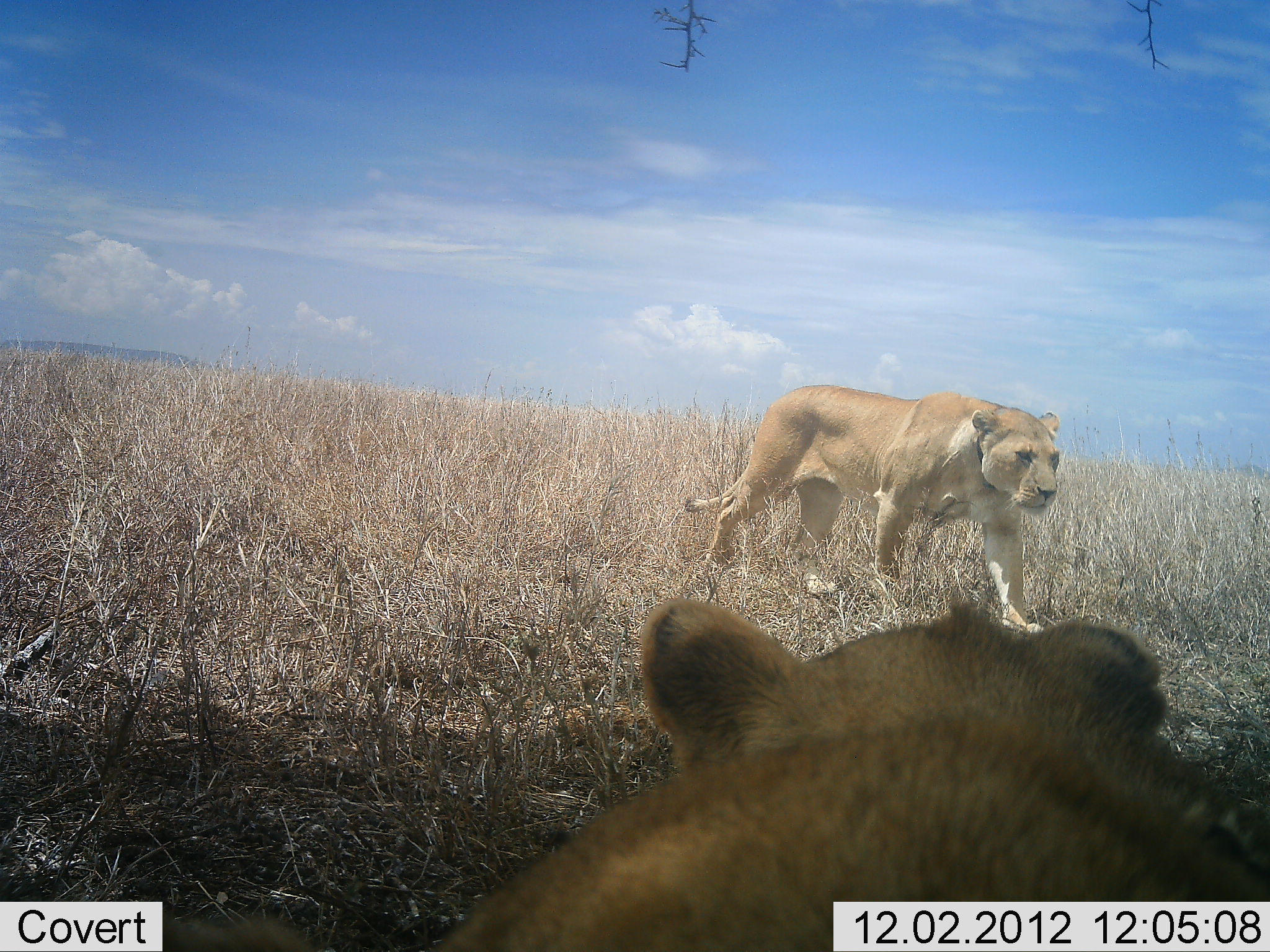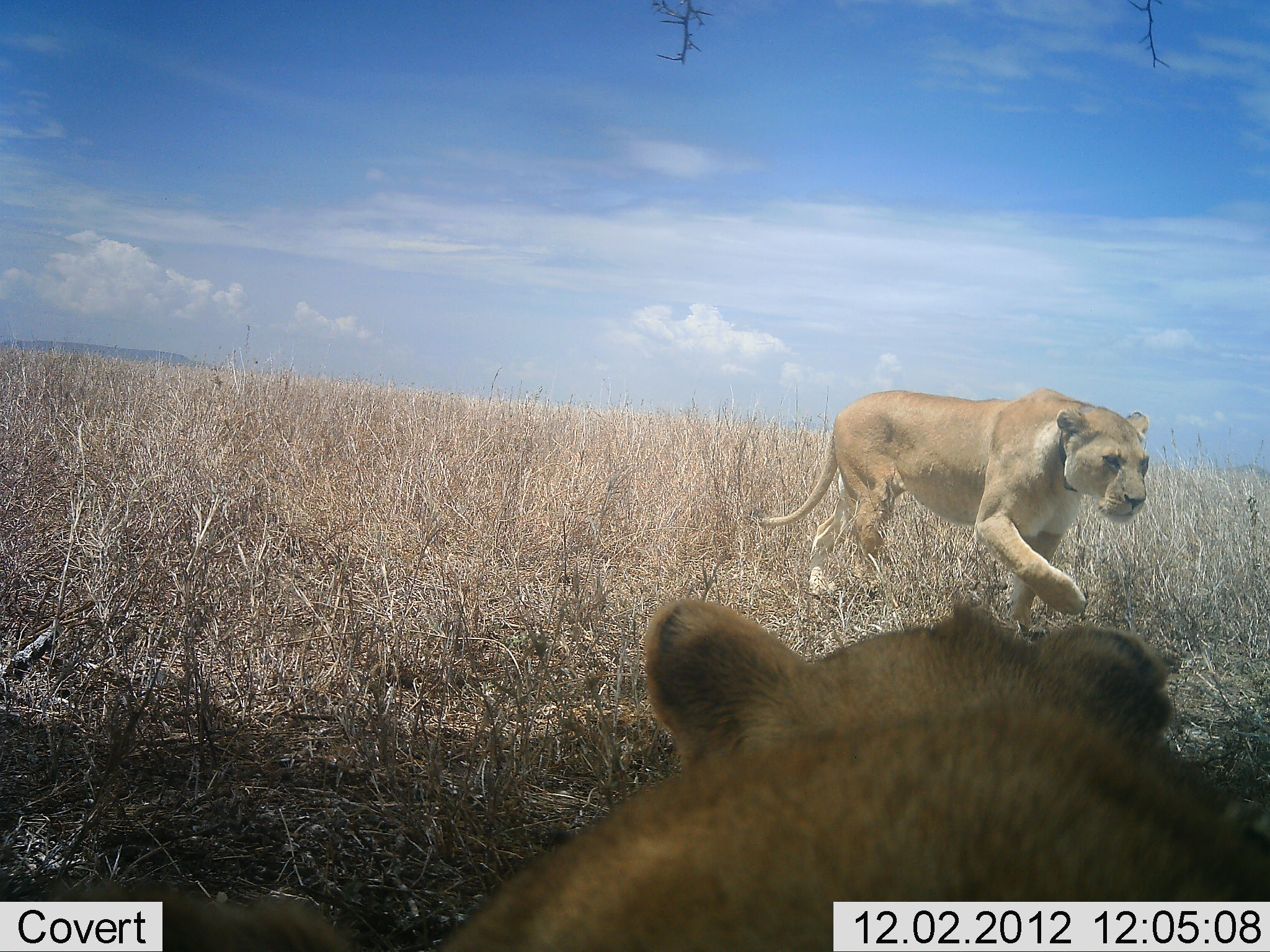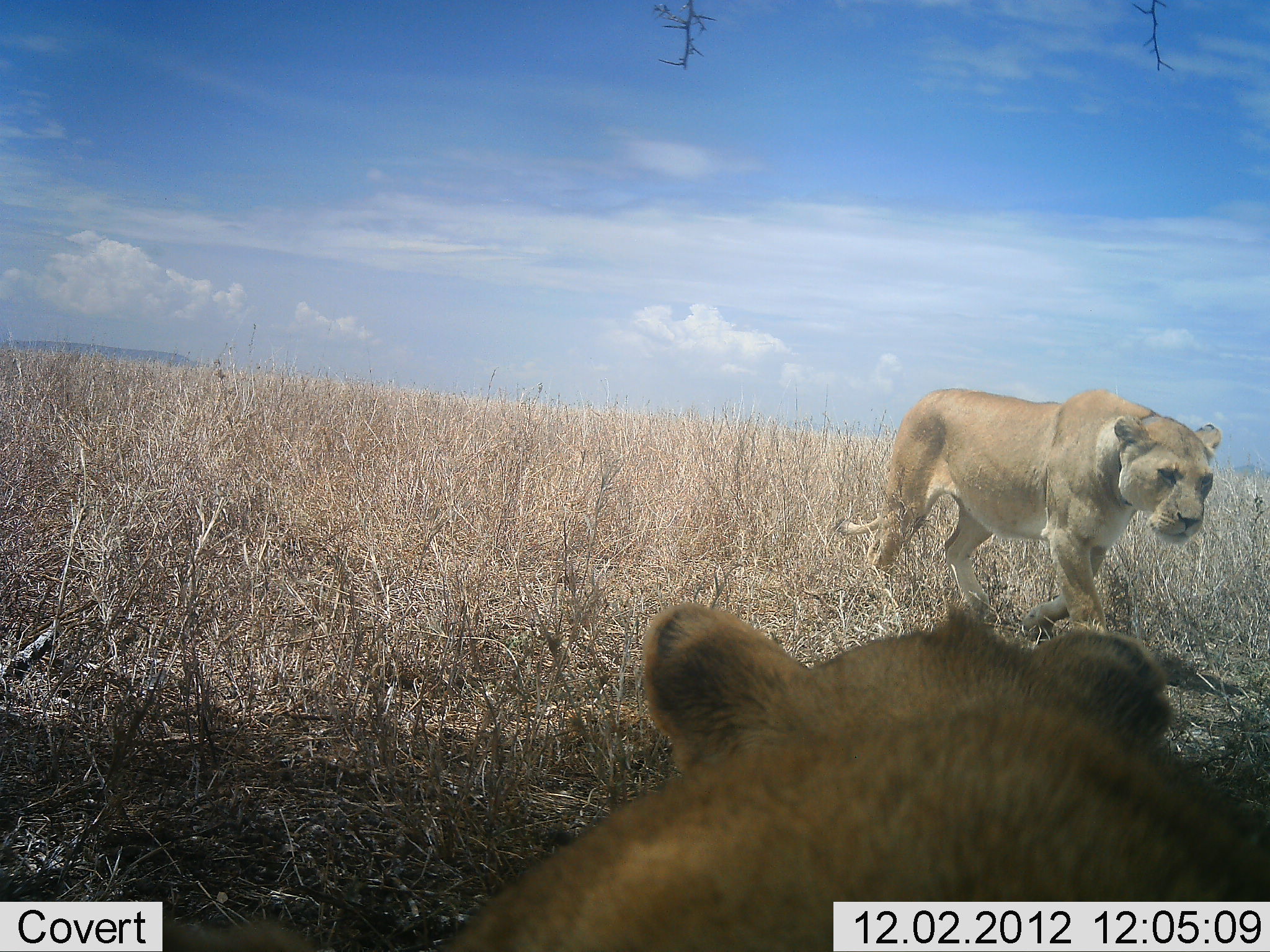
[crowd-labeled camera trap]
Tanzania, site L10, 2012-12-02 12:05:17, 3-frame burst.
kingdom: Animalia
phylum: Chordata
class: Mammalia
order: Carnivora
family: Felidae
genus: Panthera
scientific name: Panthera leo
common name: lion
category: lionfemale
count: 2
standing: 10%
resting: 90%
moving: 100%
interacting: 0%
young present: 10%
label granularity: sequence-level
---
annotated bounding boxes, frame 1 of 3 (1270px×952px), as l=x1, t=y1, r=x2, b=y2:
animal: l=422, t=593, r=1270, b=952; l=685, t=383, r=1062, b=635; l=163, t=904, r=318, b=952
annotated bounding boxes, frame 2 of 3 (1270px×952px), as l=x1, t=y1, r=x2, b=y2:
animal: l=419, t=597, r=1270, b=952; l=757, t=384, r=1151, b=632; l=91, t=883, r=360, b=952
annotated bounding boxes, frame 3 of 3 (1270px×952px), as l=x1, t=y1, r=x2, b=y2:
animal: l=437, t=596, r=1270, b=952; l=840, t=386, r=1222, b=639; l=164, t=919, r=311, b=952